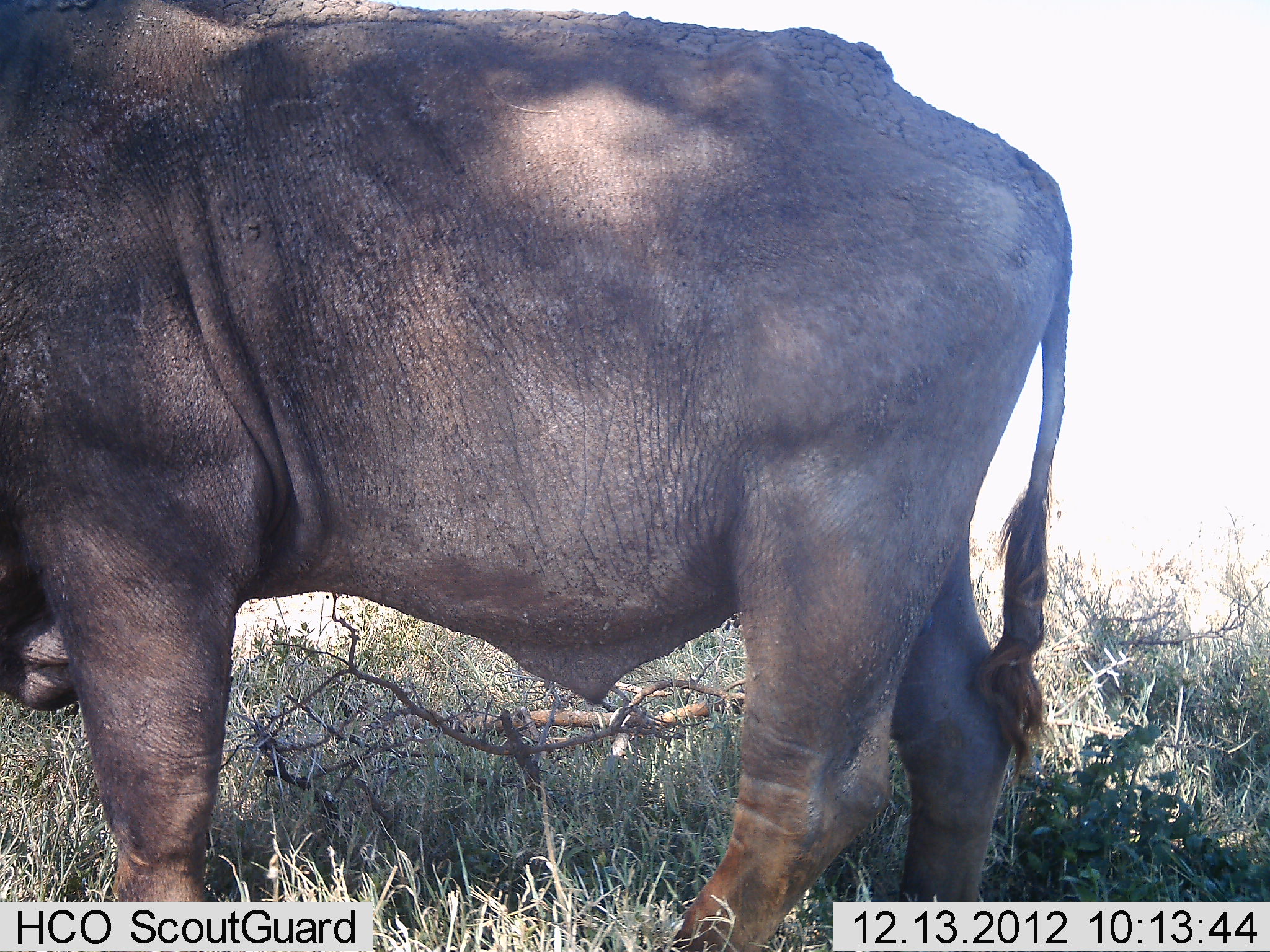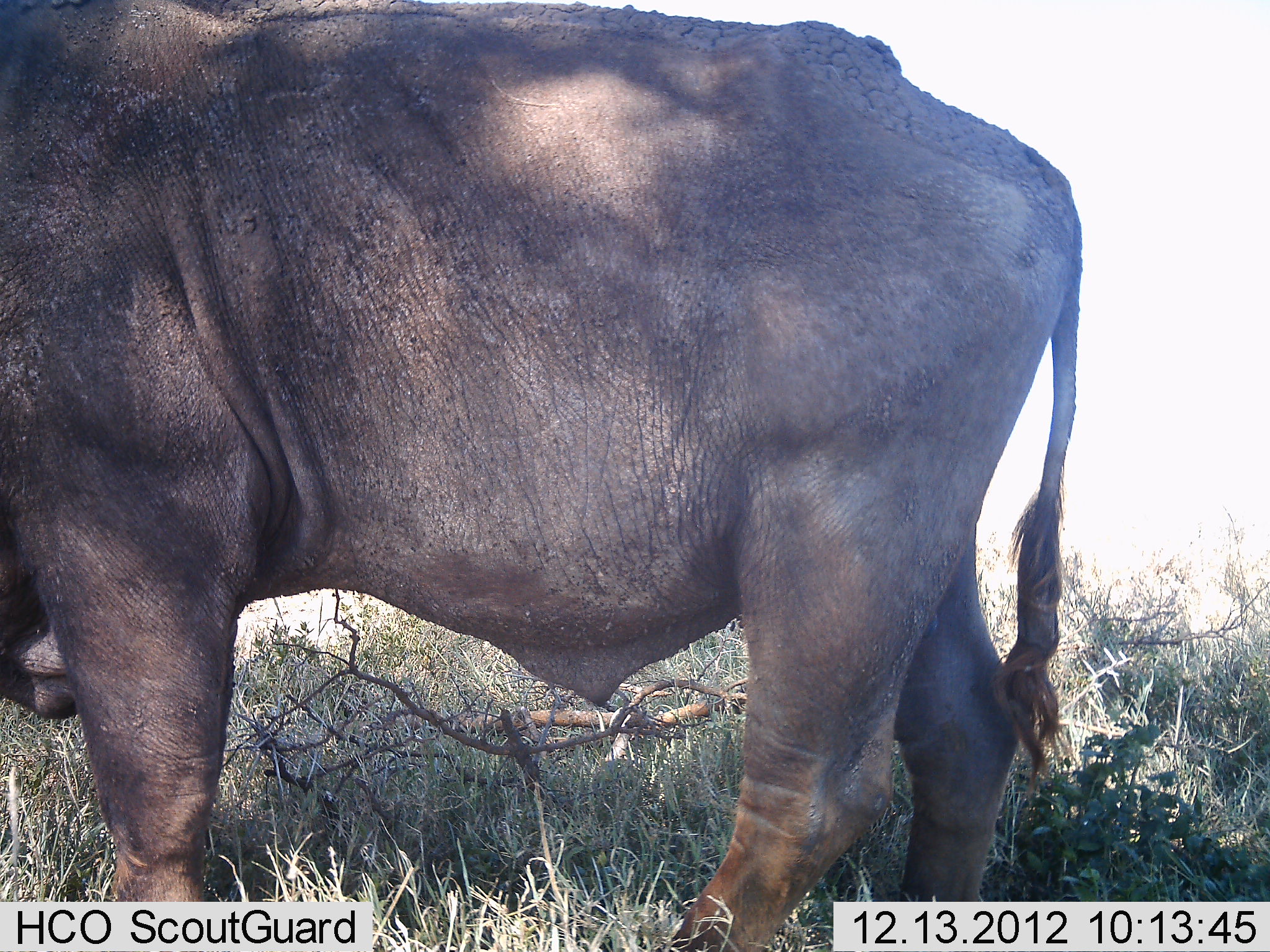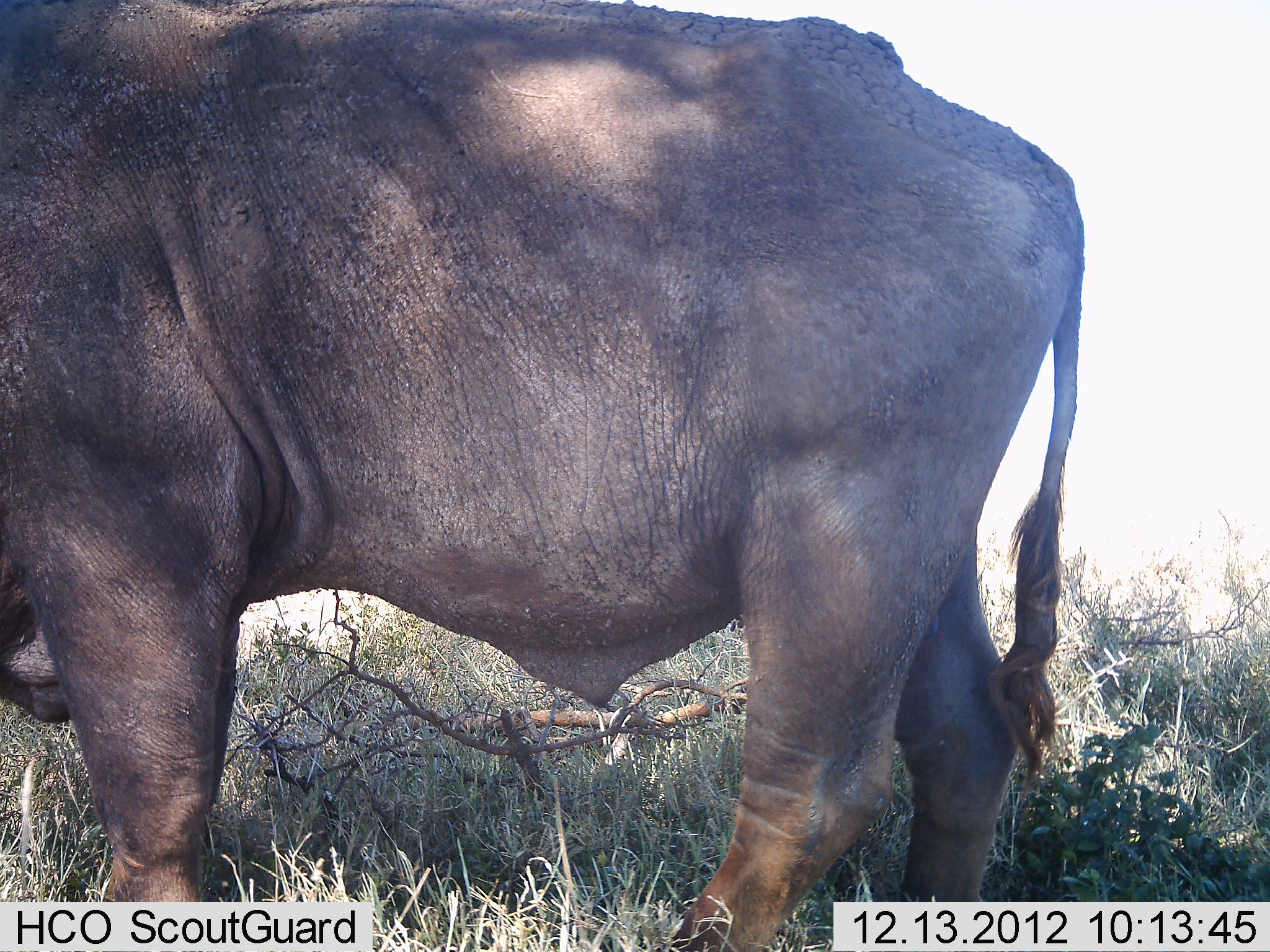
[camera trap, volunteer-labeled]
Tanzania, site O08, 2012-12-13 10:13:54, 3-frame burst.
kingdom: Animalia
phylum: Chordata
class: Mammalia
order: Artiodactyla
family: Bovidae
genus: Syncerus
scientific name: Syncerus caffer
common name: cape buffalo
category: buffalo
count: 1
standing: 100%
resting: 0%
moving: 0%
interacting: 0%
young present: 0%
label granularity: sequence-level